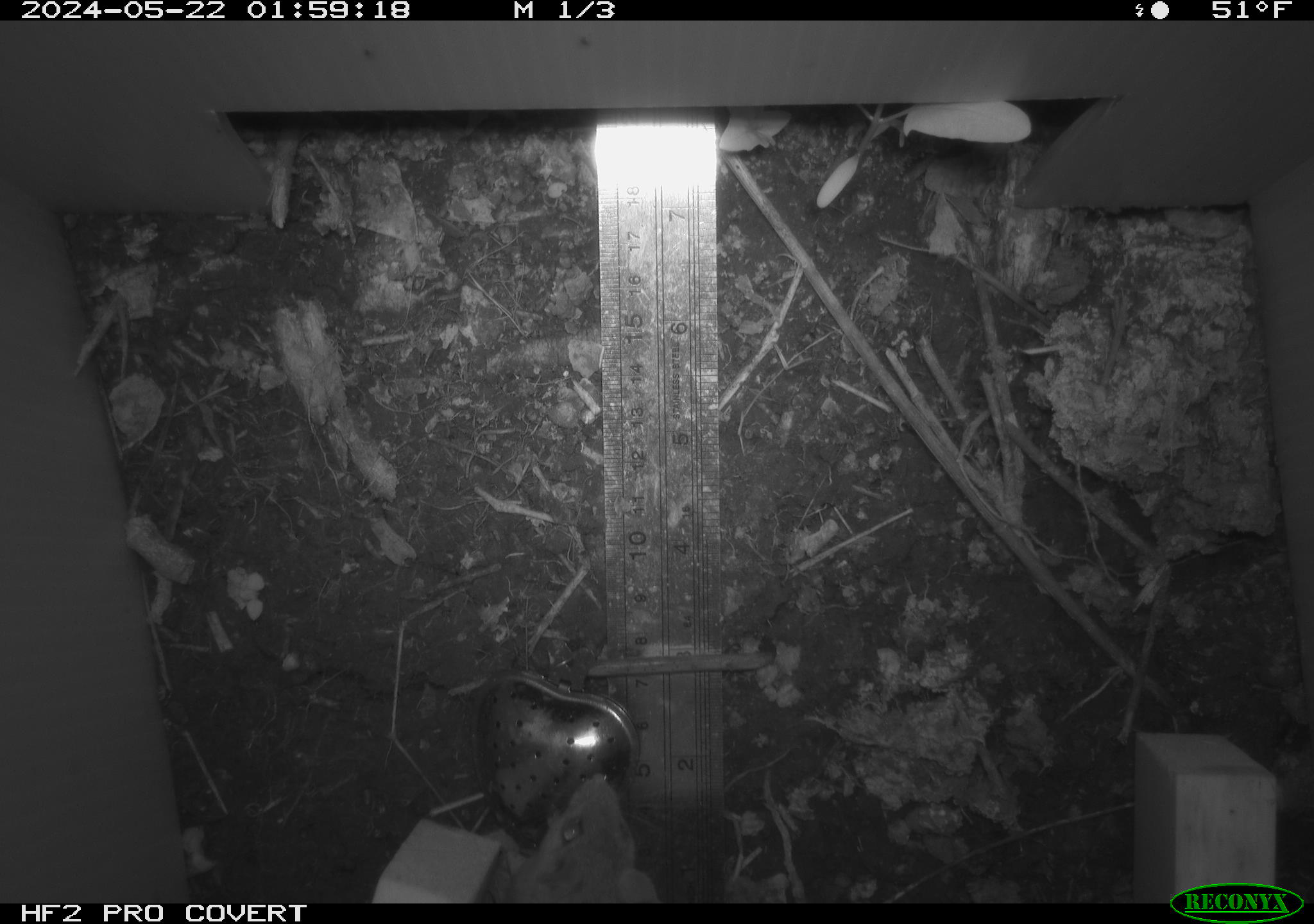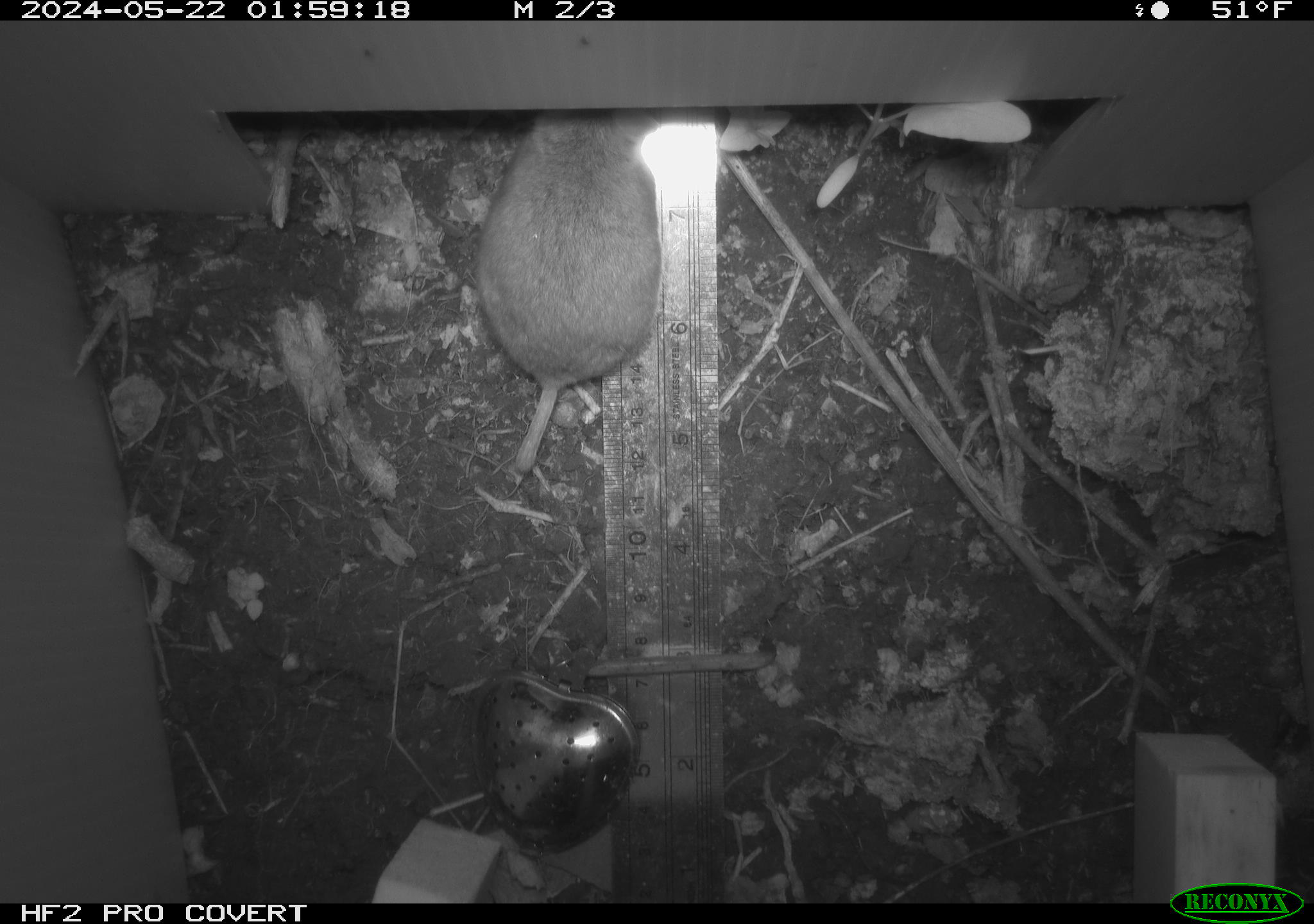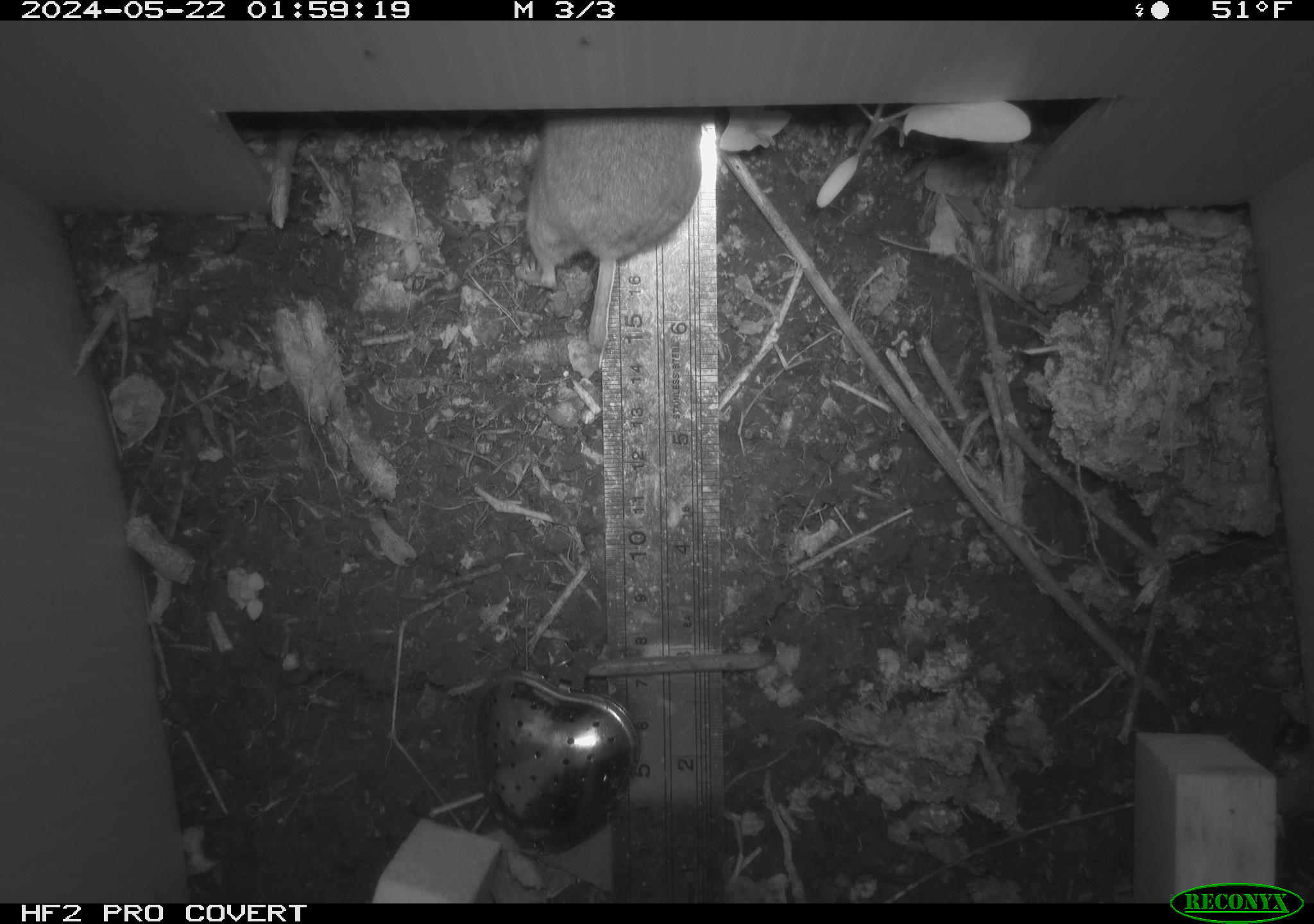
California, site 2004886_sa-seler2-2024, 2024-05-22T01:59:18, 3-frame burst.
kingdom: Animalia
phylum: Chordata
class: Mammalia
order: Rodentia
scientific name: Rodentia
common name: mouse species